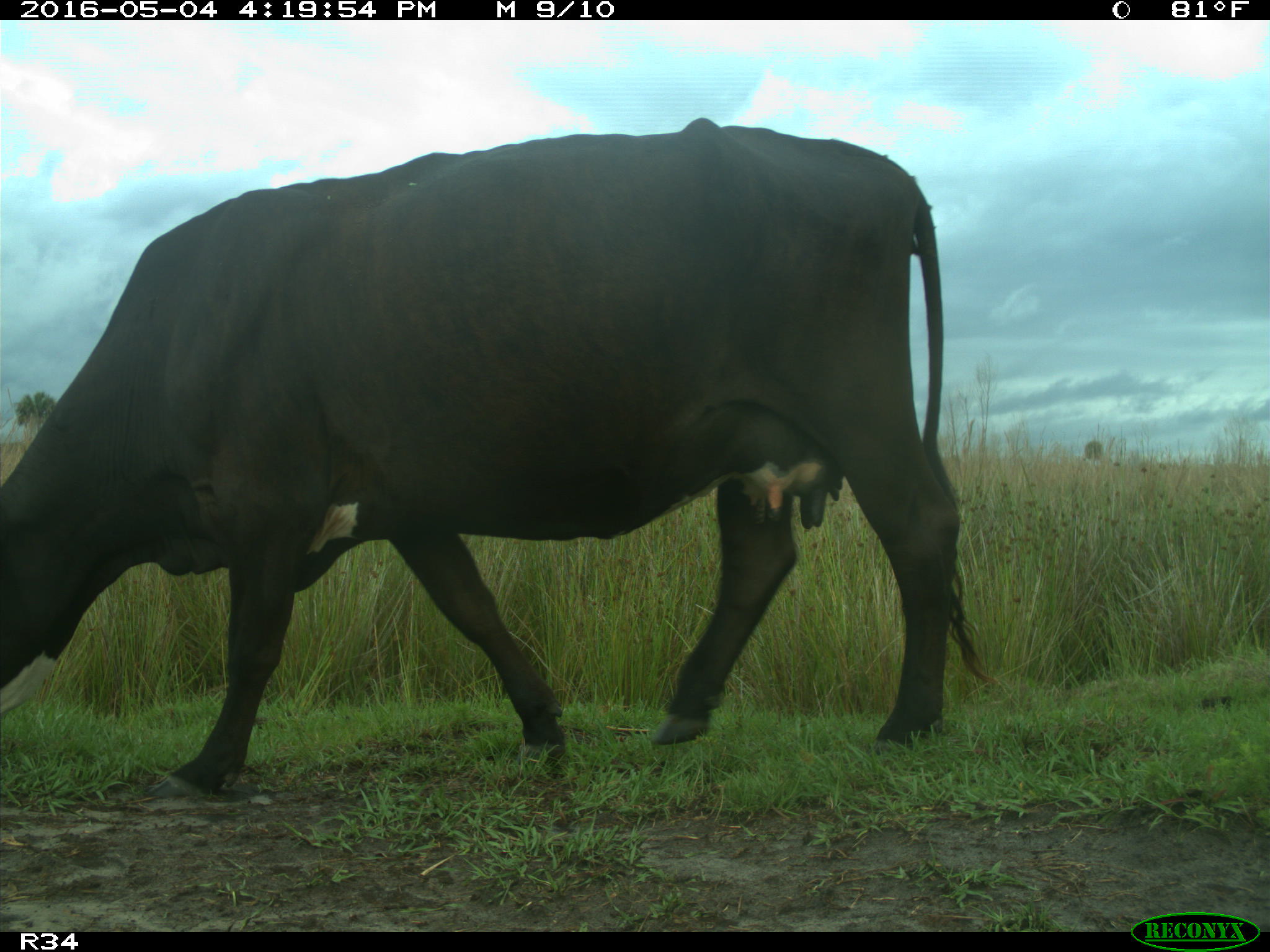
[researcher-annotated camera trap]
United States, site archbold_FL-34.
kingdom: Animalia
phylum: Chordata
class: Mammalia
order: Artiodactyla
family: Bovidae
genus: Bos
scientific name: Bos taurus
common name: domestic cow